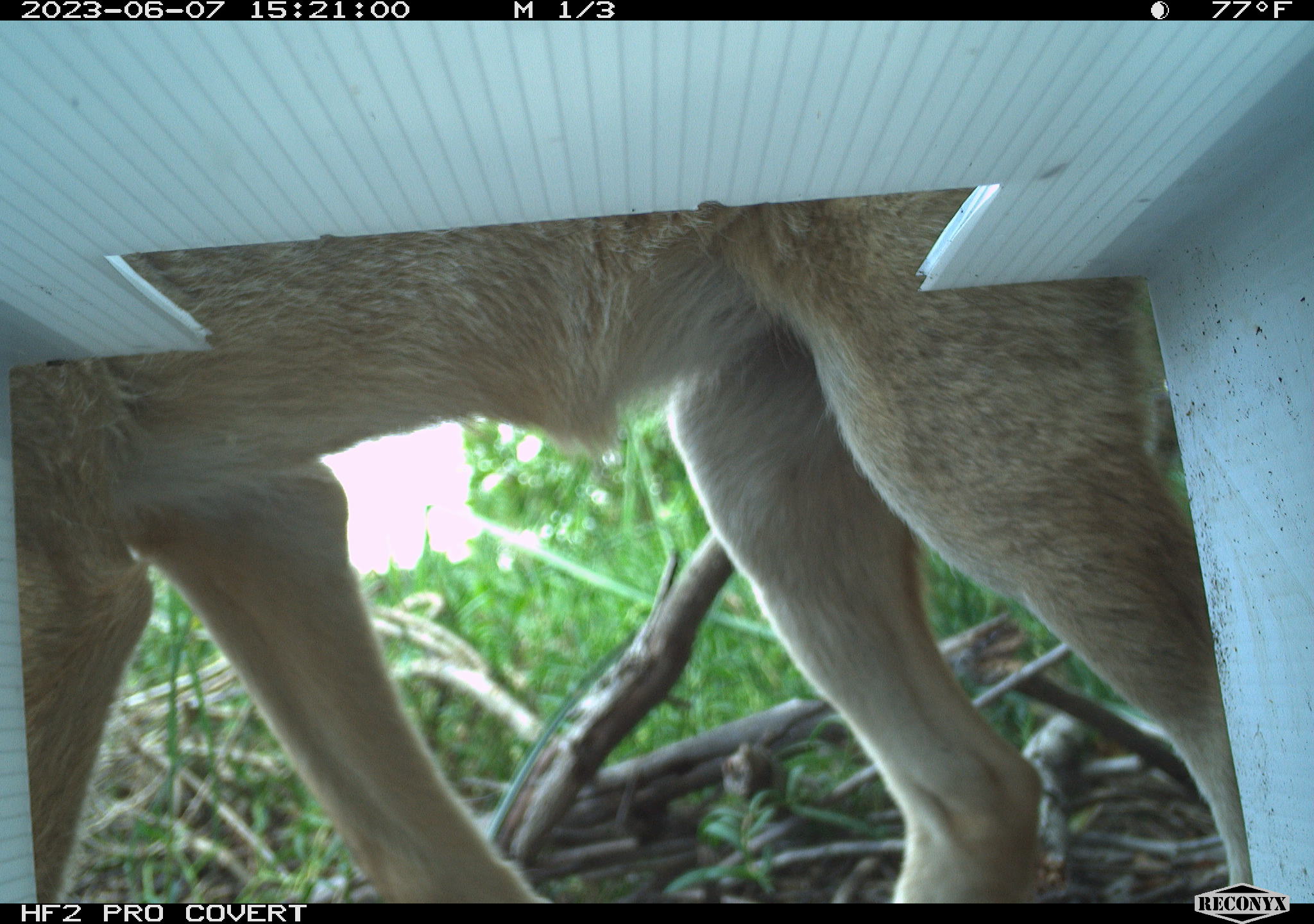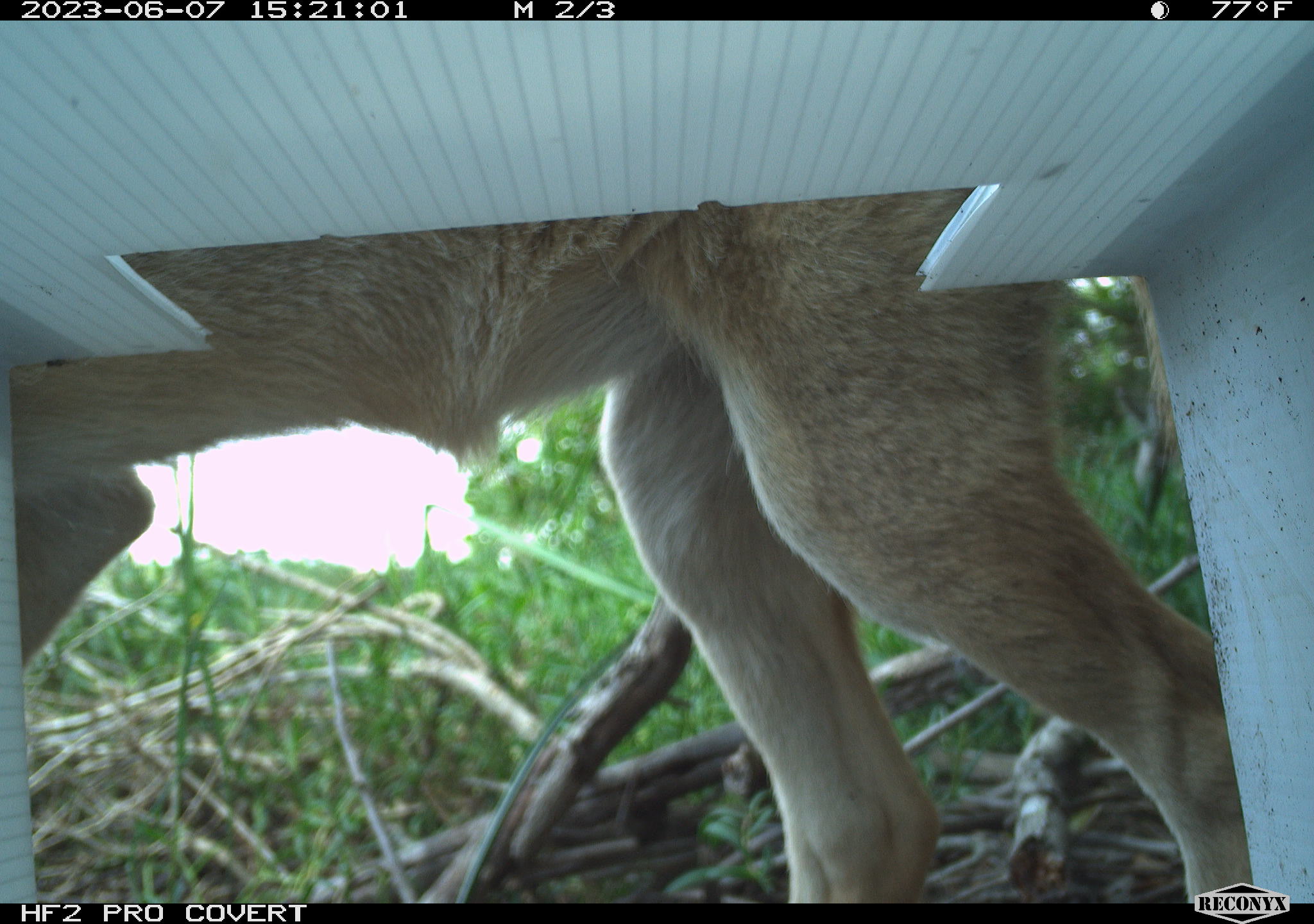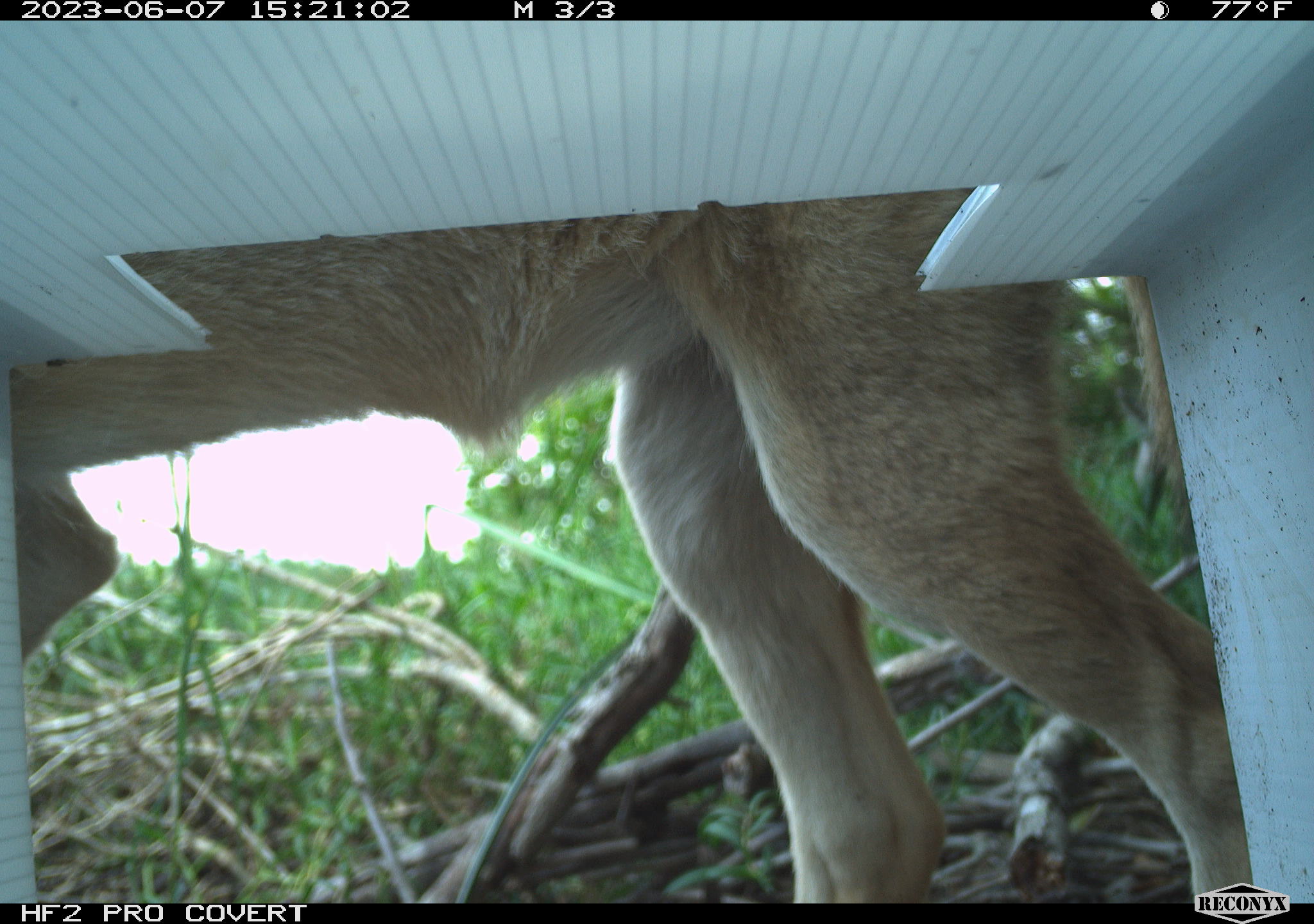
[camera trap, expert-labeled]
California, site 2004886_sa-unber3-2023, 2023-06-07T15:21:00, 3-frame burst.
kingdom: Animalia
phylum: Chordata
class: Mammalia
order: Carnivora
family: Canidae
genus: Canis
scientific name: Canis latrans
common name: coyote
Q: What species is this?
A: Coyote (Canis latrans).